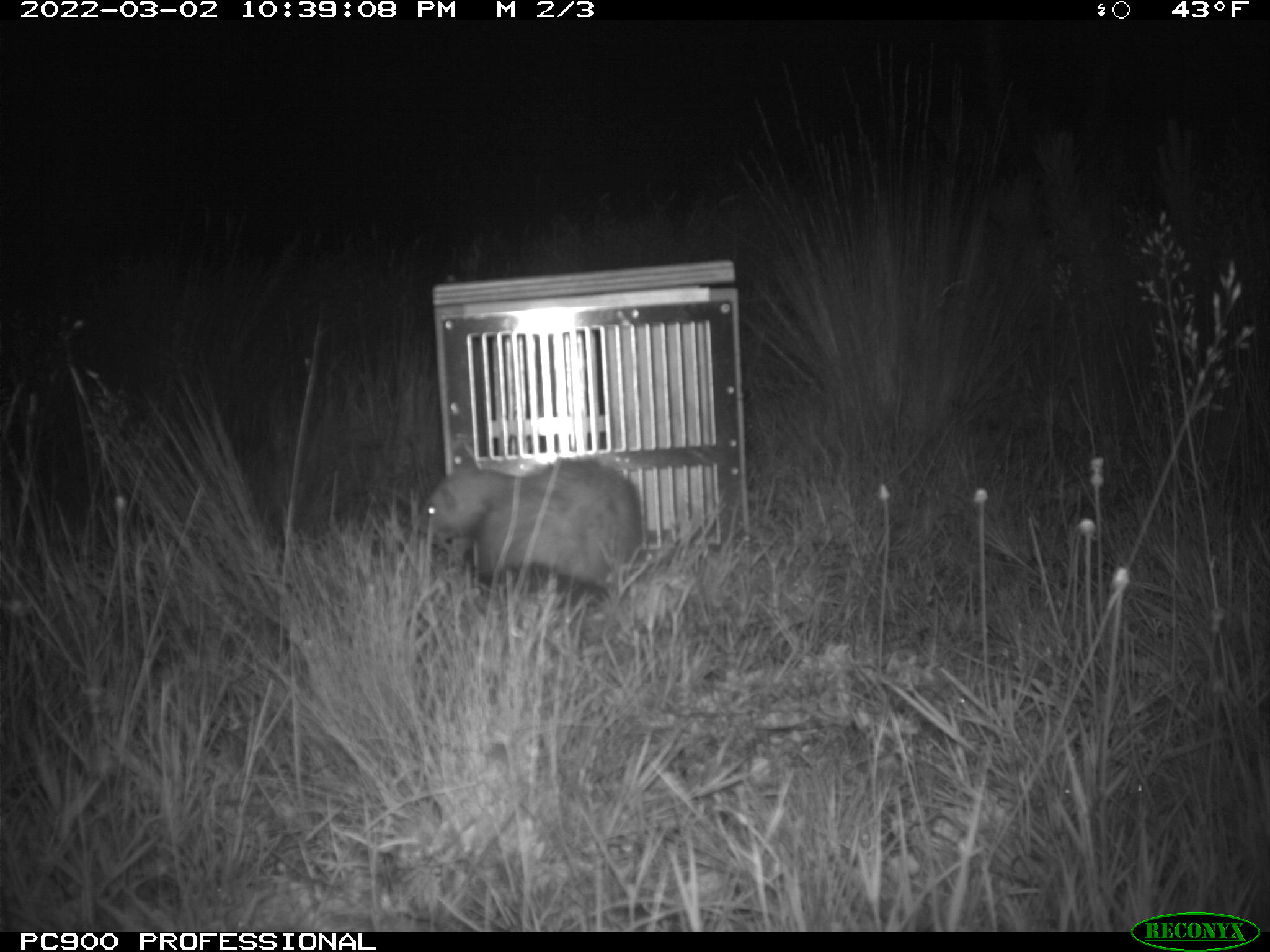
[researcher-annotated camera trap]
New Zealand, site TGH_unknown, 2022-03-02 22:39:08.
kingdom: Animalia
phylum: Chordata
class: Mammalia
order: Carnivora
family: Mustelidae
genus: Mustela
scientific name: Mustela furo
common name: ferret